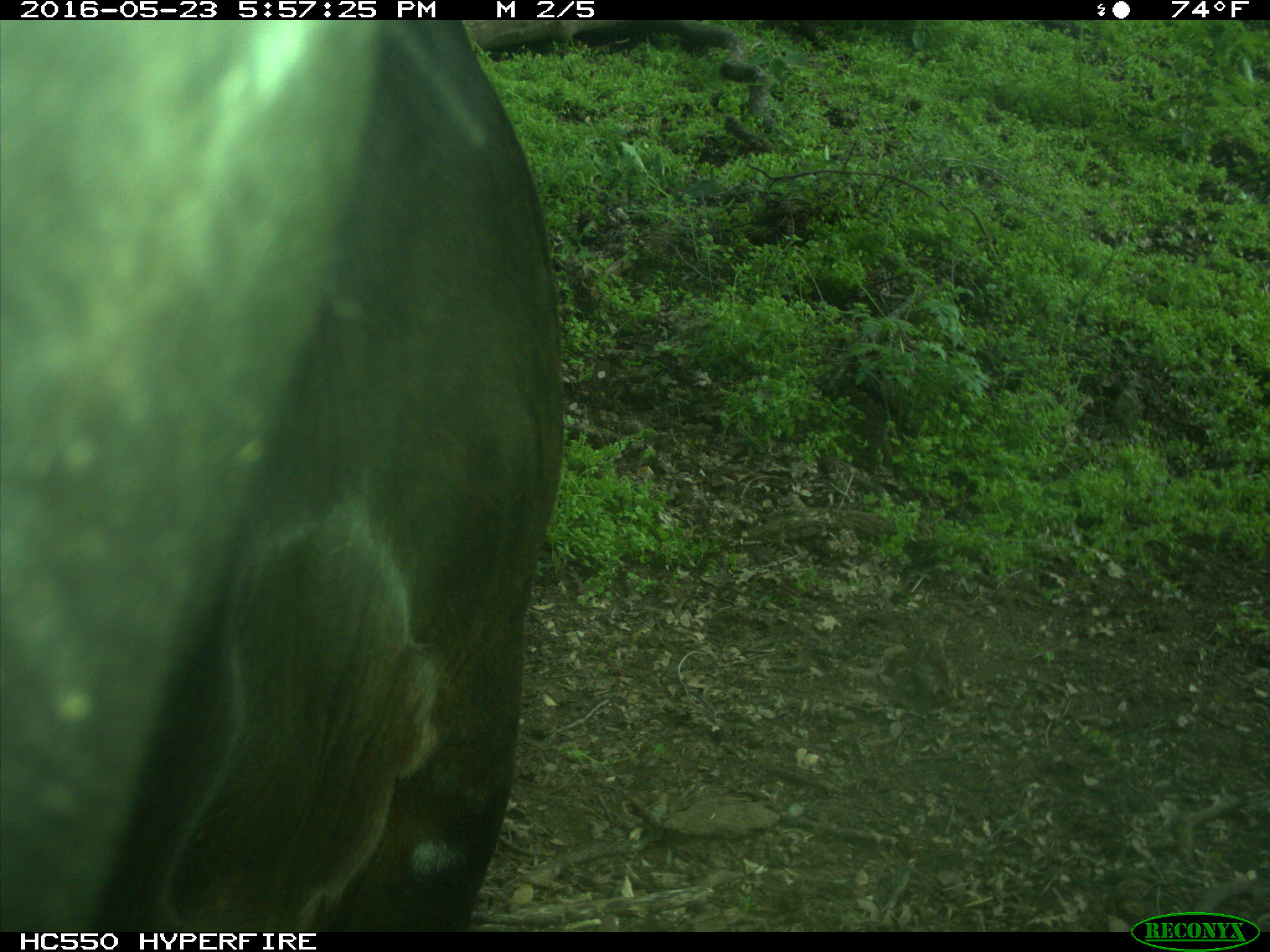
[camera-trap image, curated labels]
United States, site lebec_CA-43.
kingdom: Animalia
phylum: Chordata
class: Mammalia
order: Artiodactyla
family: Bovidae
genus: Bos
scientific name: Bos taurus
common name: domestic cow